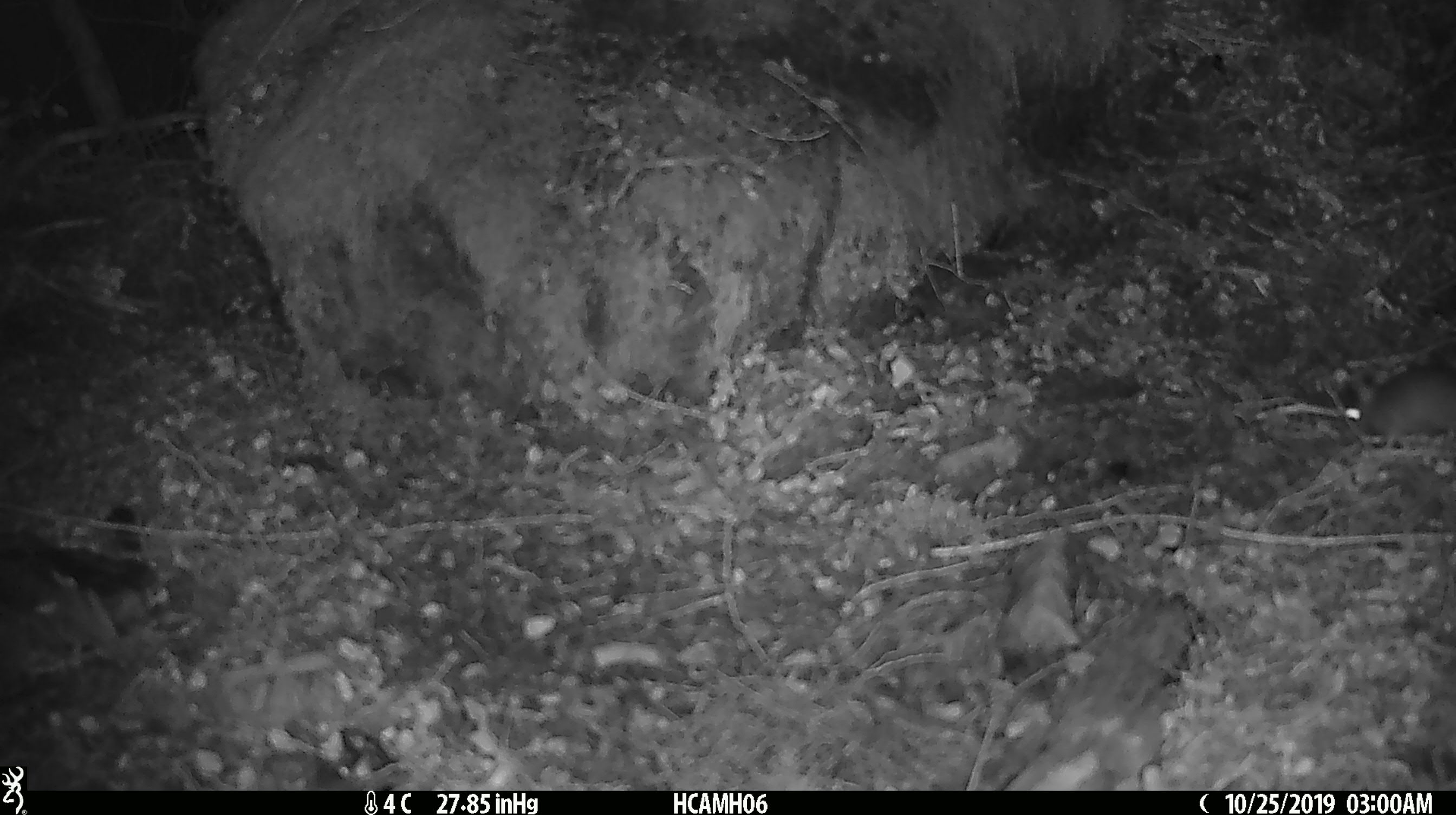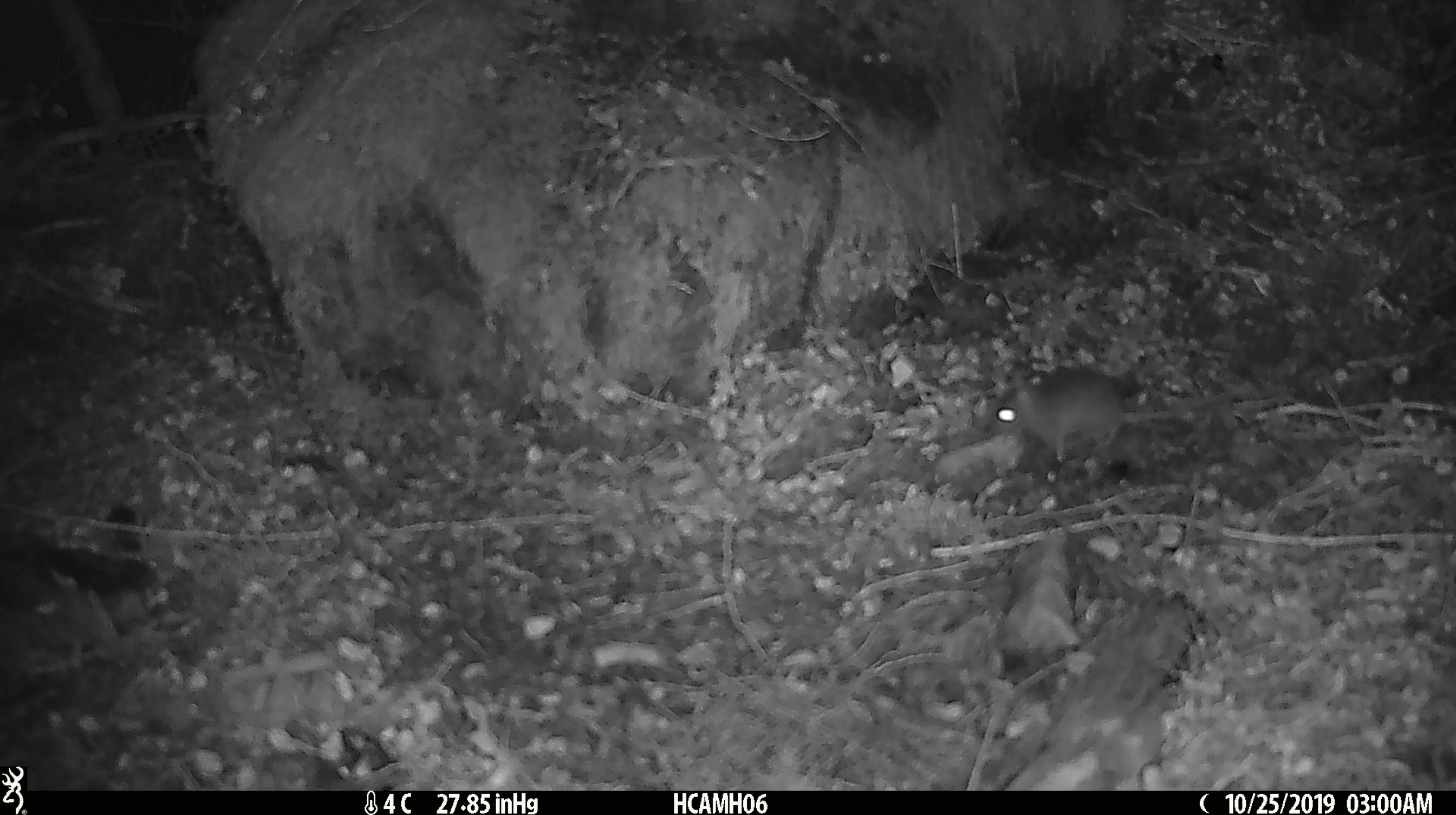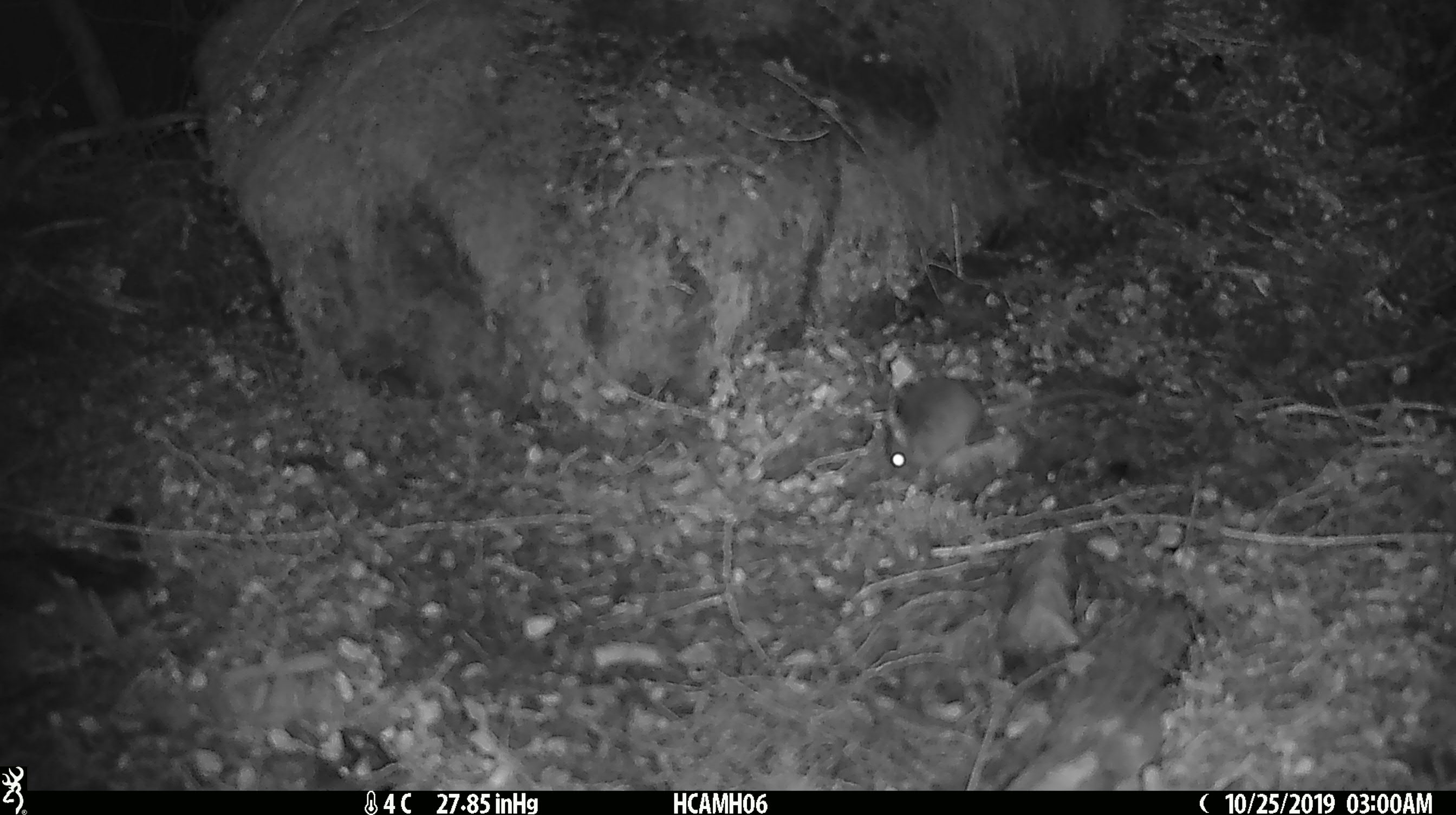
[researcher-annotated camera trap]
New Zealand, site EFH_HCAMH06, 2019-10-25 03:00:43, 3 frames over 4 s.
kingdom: Animalia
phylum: Chordata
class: Mammalia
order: Rodentia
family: Muridae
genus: Mus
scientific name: Mus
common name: mouse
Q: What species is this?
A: Mouse (Mus).